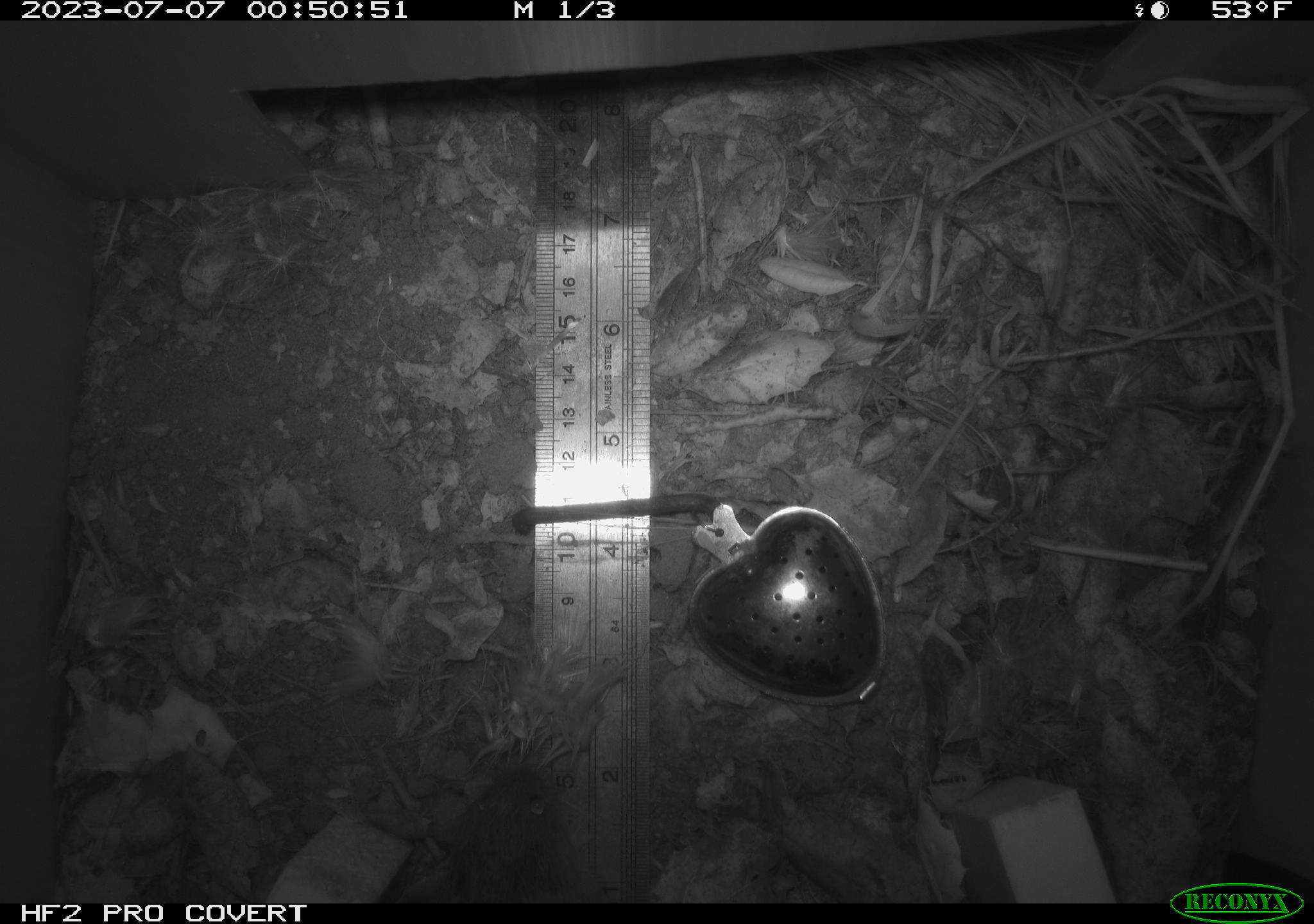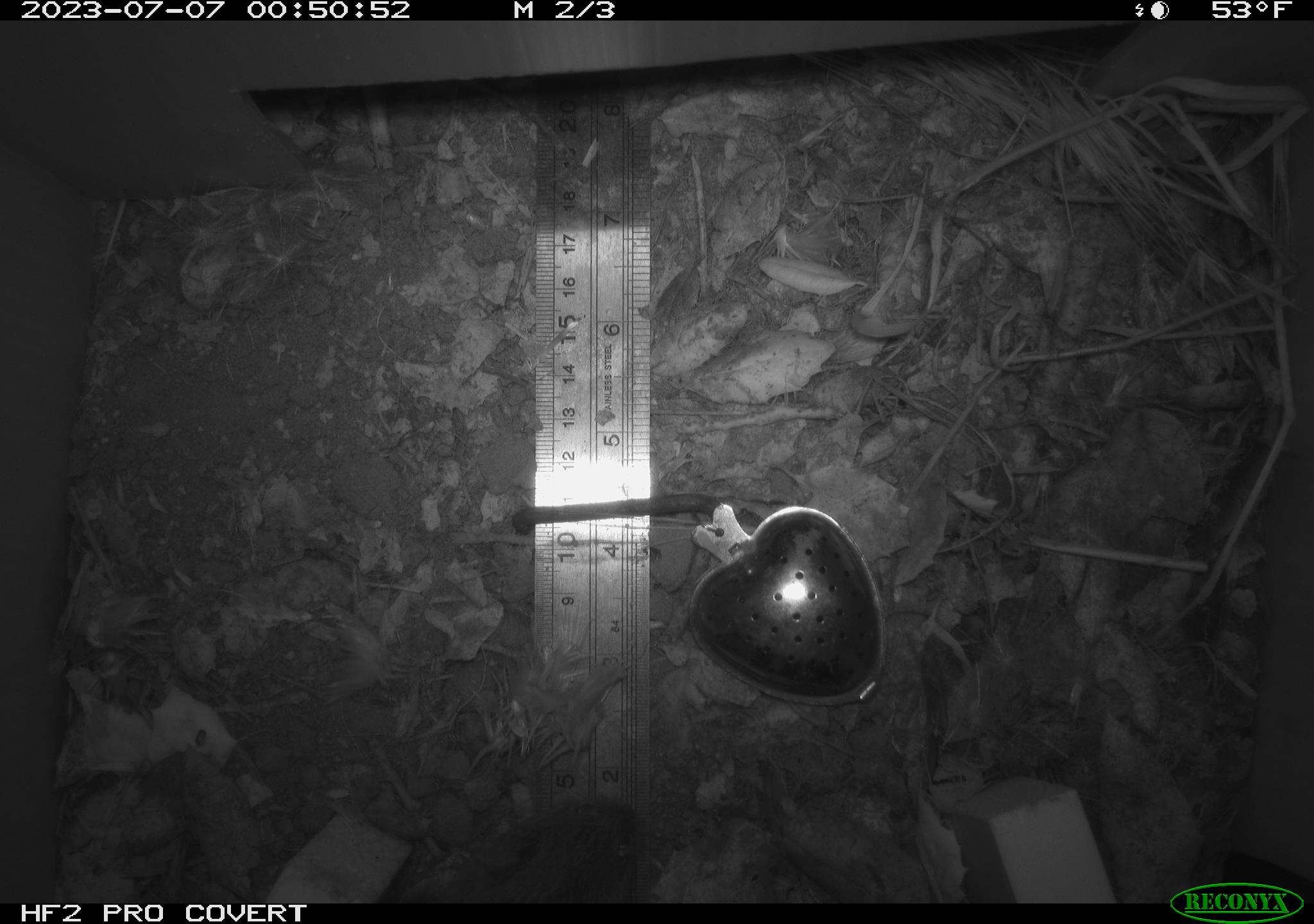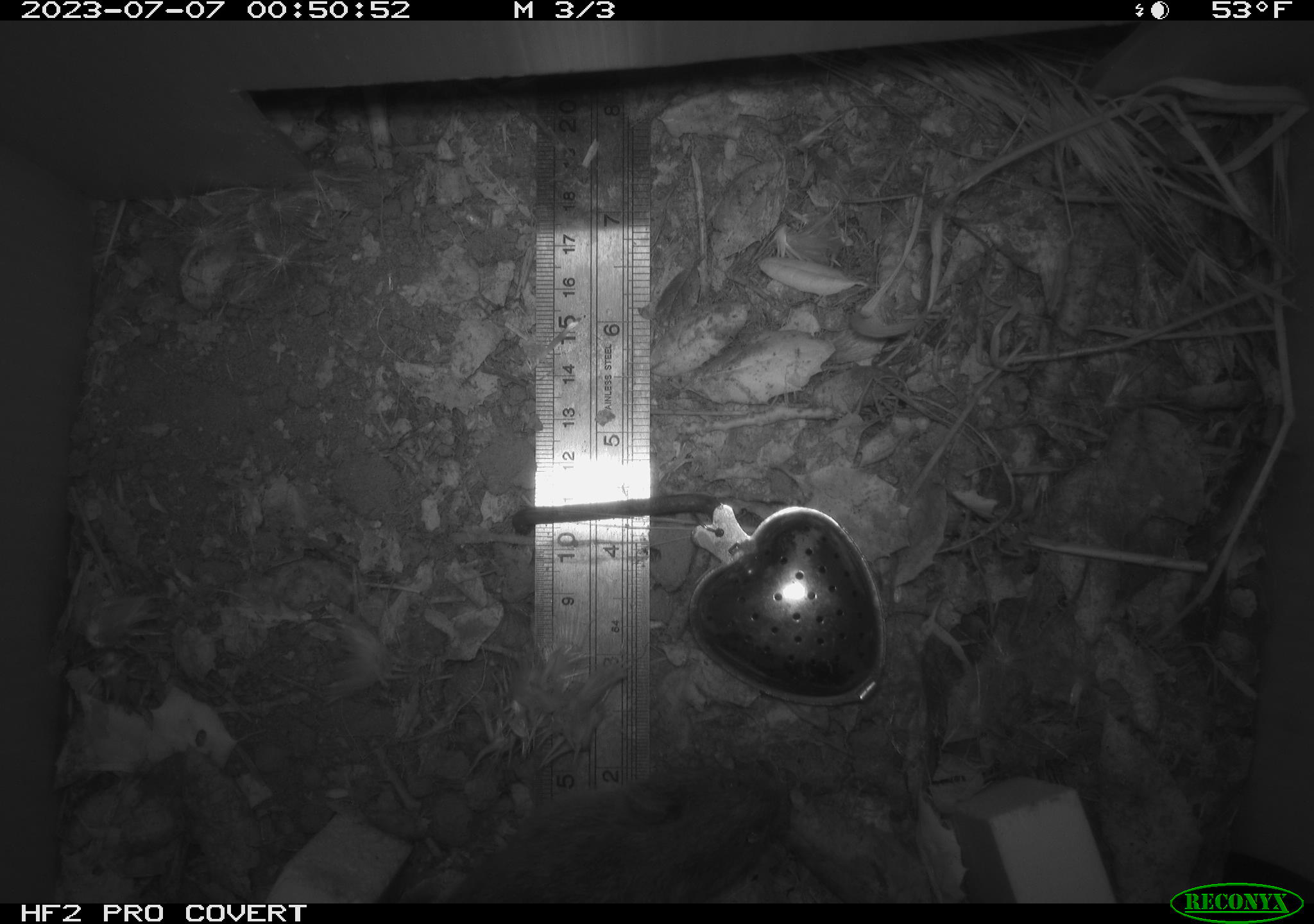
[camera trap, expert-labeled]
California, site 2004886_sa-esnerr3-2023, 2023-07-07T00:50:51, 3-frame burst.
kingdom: Animalia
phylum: Chordata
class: Mammalia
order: Rodentia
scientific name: Rodentia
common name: mouse species